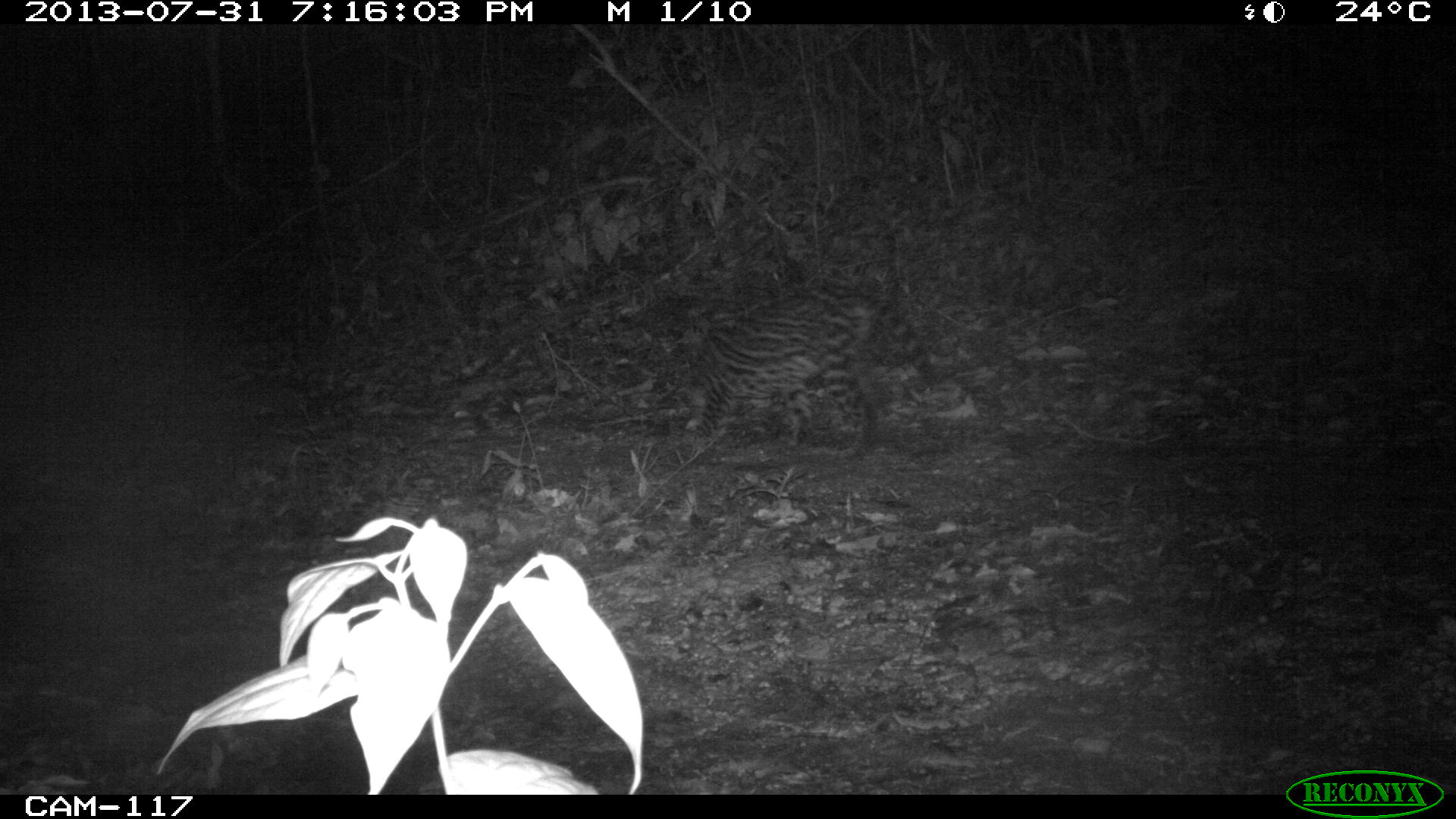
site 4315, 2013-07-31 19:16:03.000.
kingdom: Animalia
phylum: Chordata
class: Mammalia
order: Carnivora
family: Felidae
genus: Leopardus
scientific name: Leopardus pardalis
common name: ocelot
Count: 1.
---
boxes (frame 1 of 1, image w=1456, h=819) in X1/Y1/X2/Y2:
leopardus pardalis: 689/291/937/464